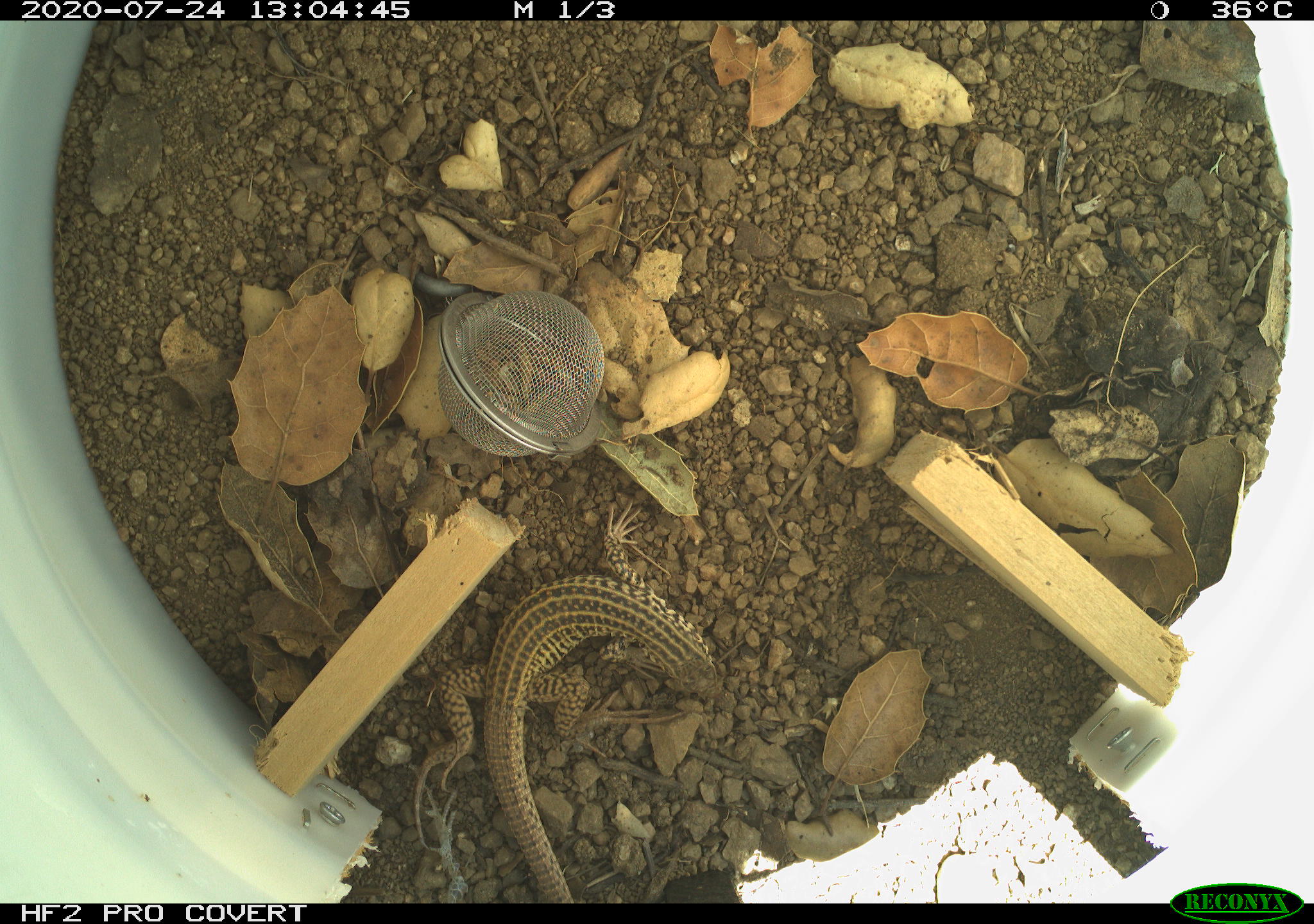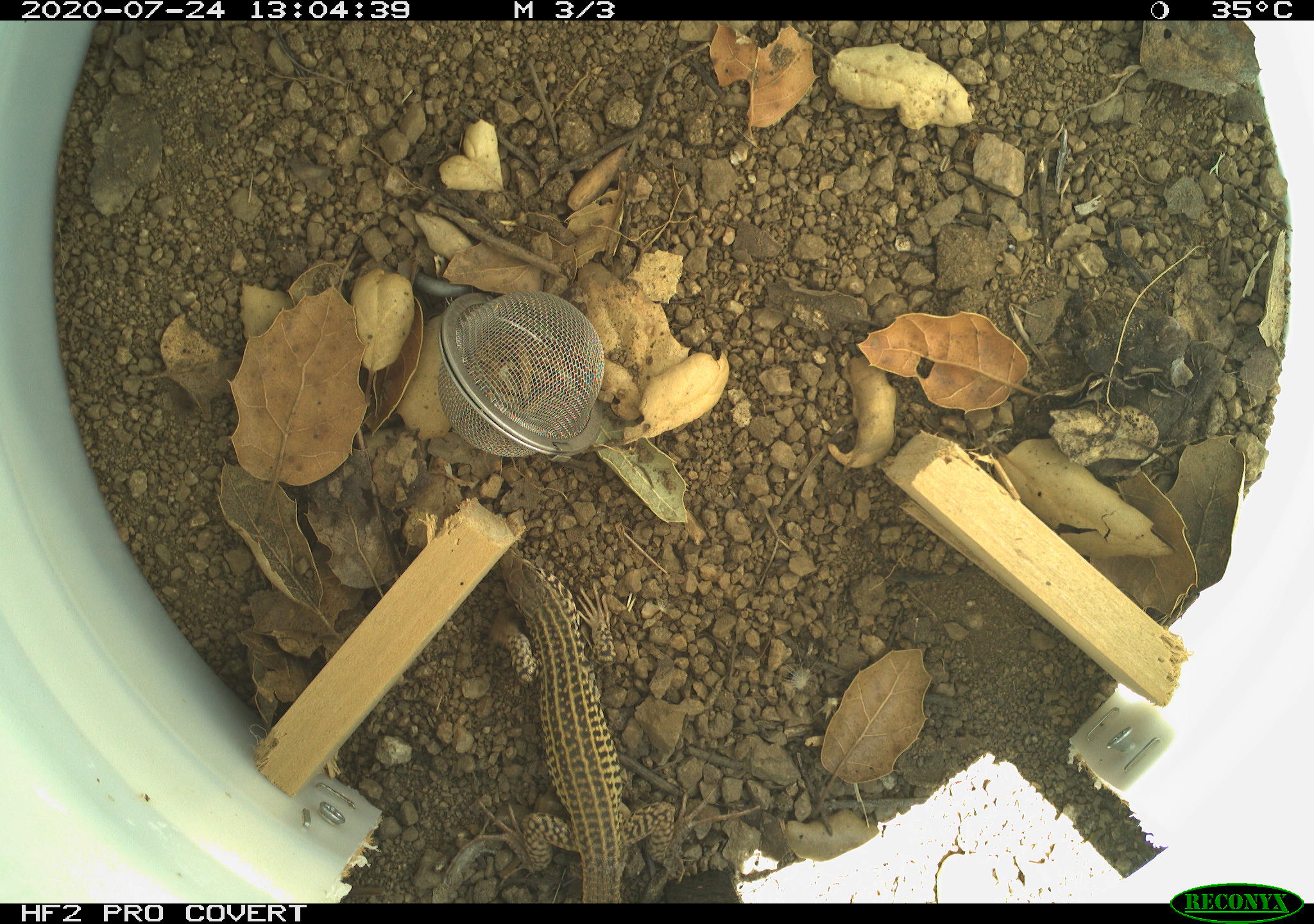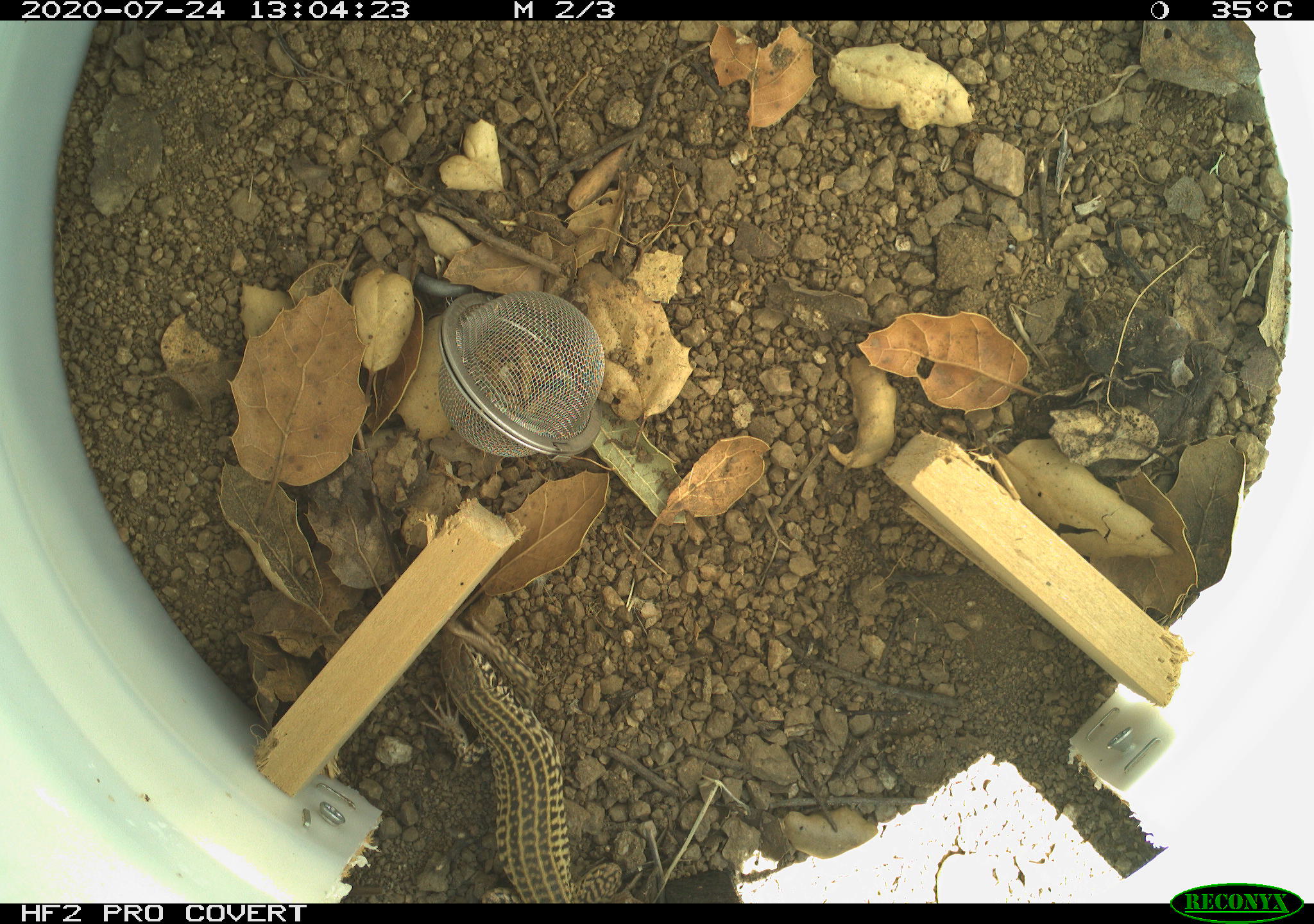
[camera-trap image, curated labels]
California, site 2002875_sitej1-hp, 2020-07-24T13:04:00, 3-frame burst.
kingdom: Animalia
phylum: Chordata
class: Reptilia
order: Squamata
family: Teiidae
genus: Aspidoscelis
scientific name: Aspidoscelis tigris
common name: western whiptail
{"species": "western whiptail (Aspidoscelis tigris)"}